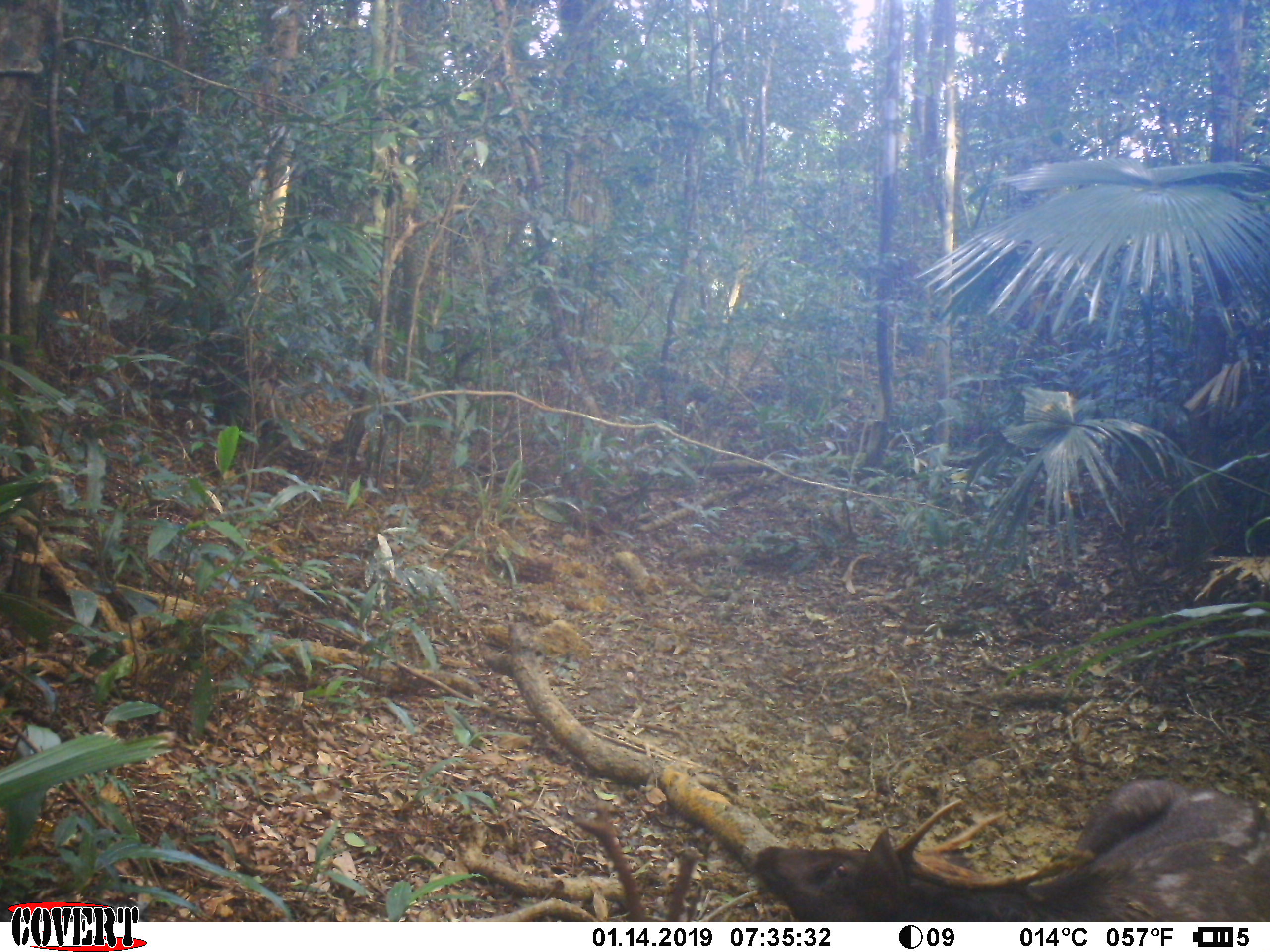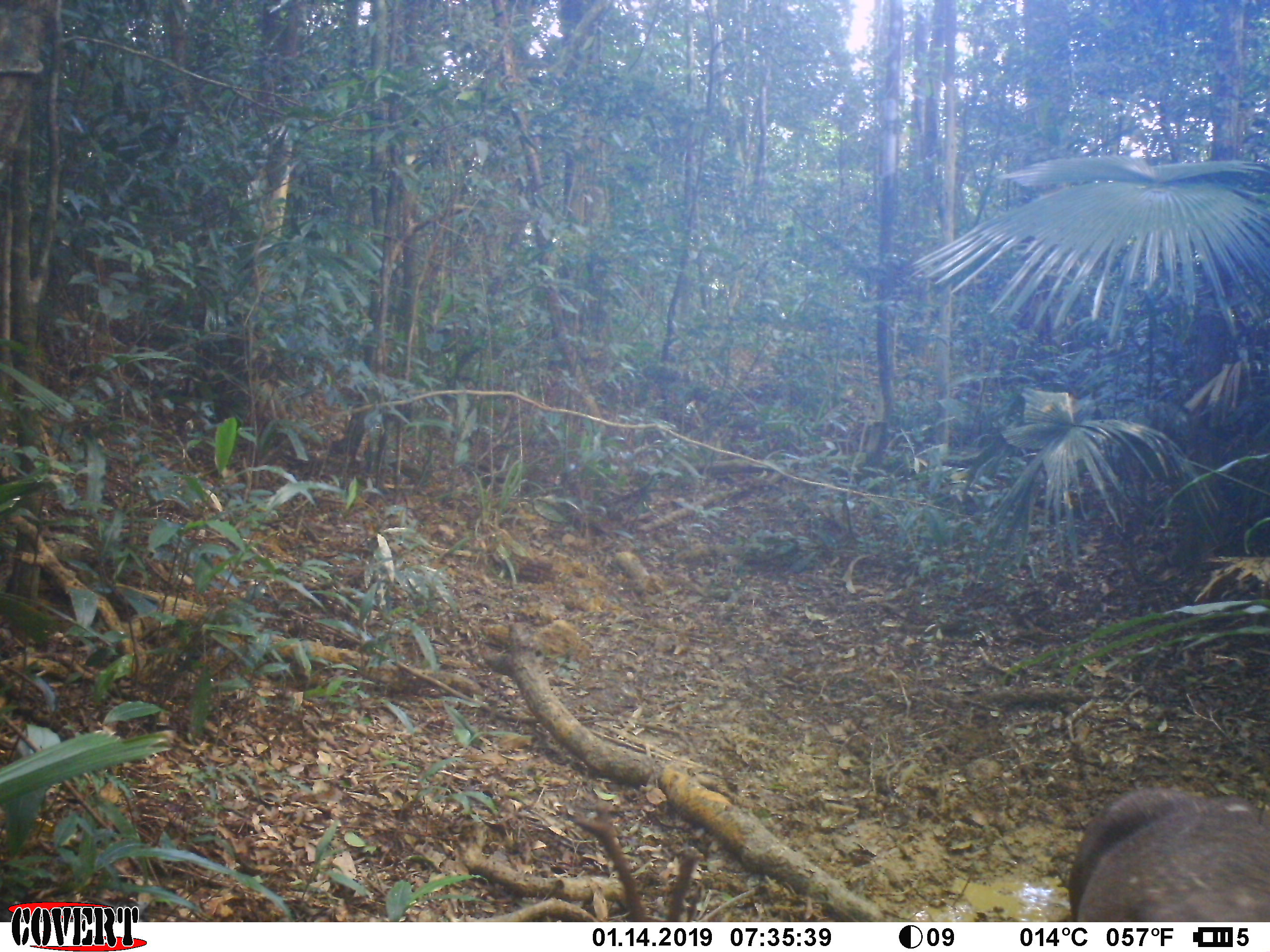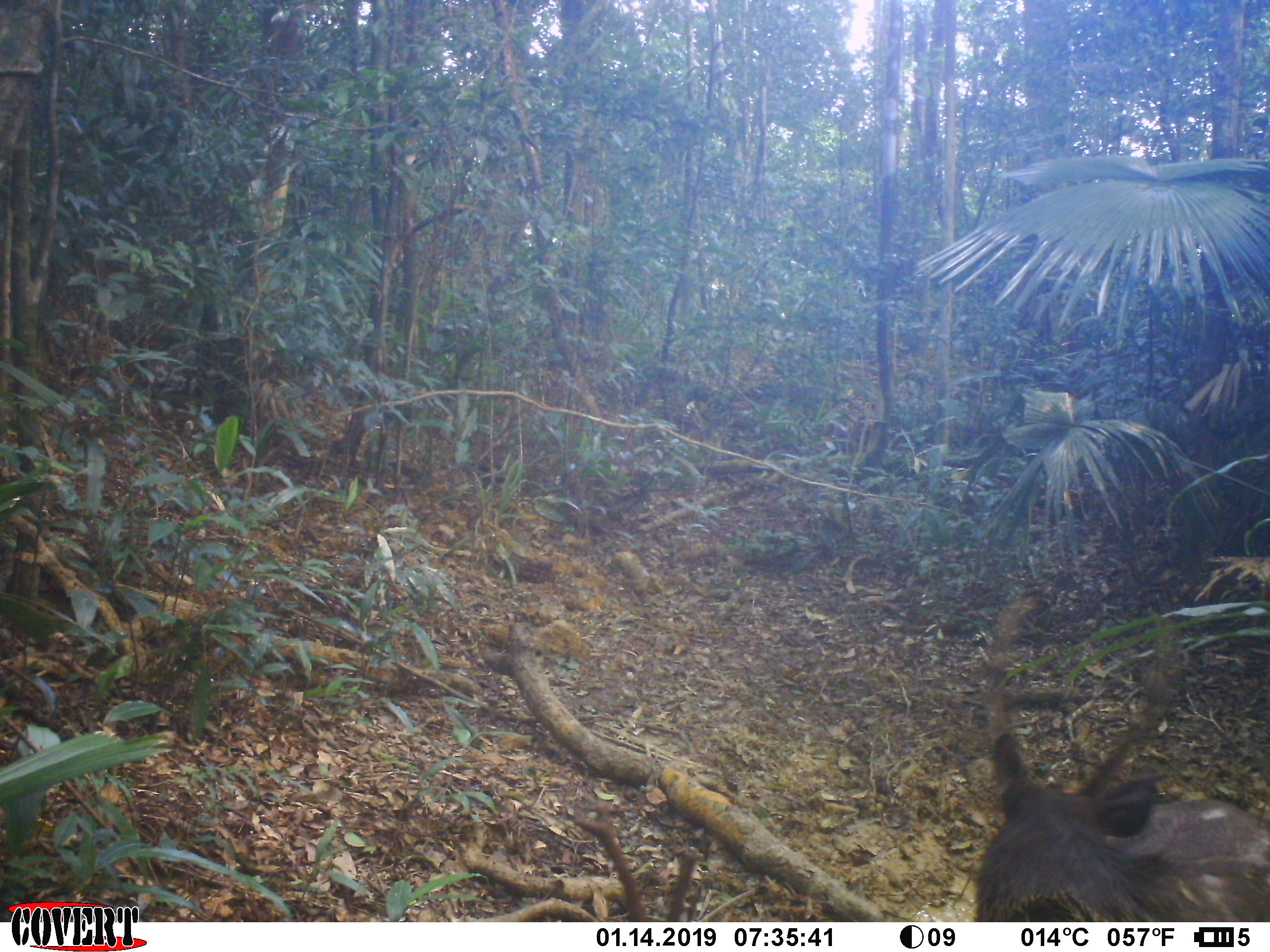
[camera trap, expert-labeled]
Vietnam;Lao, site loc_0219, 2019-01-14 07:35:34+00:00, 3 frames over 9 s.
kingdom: Animalia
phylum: Chordata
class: Mammalia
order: Artiodactyla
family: Cervidae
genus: Rusa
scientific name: Rusa unicolor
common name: sambar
Sambar (Rusa unicolor). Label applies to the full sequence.